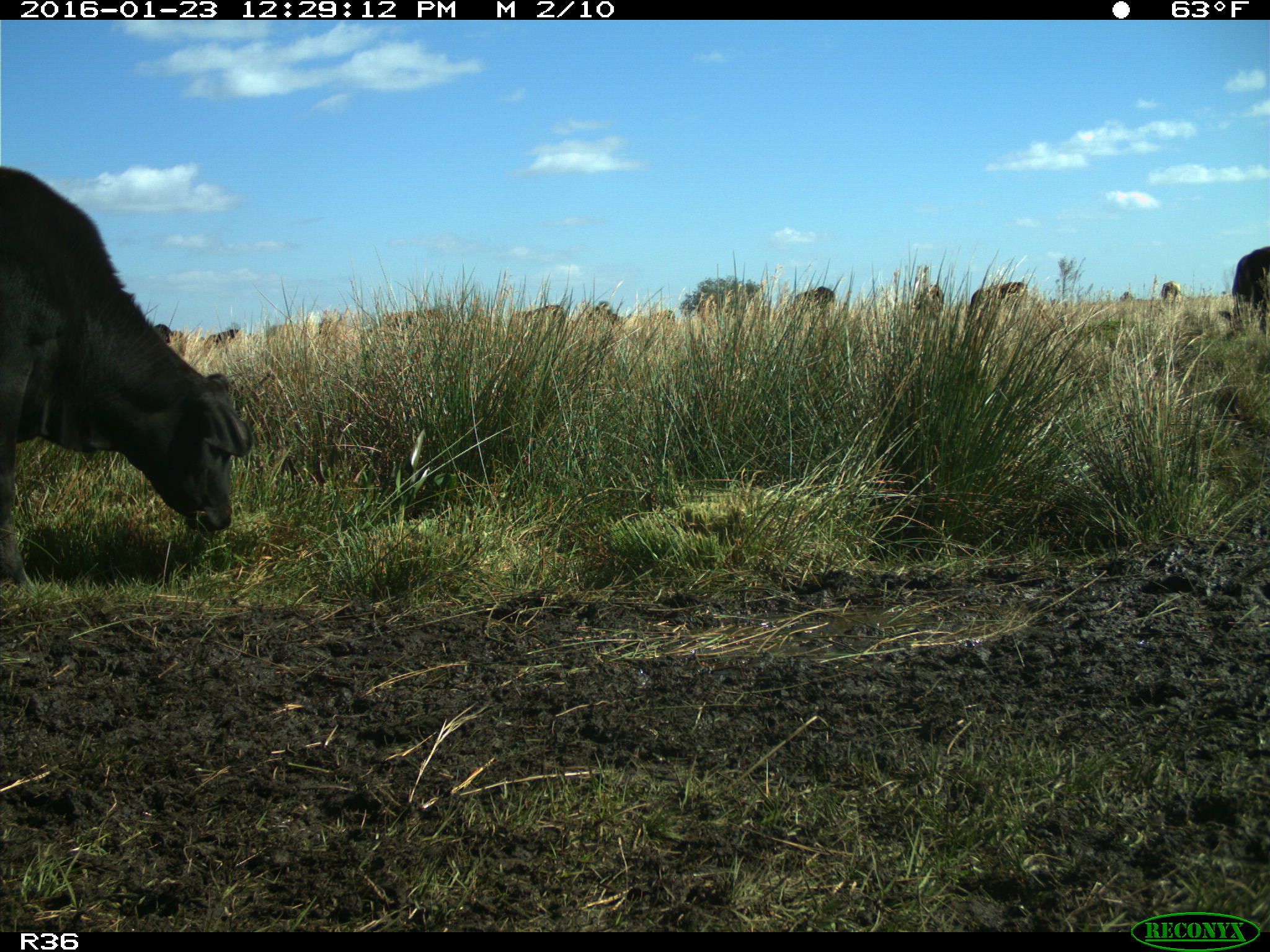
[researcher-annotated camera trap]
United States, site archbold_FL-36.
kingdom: Animalia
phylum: Chordata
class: Mammalia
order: Artiodactyla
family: Bovidae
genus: Bos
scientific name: Bos taurus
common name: domestic cow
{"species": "Bos taurus (domestic cow)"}